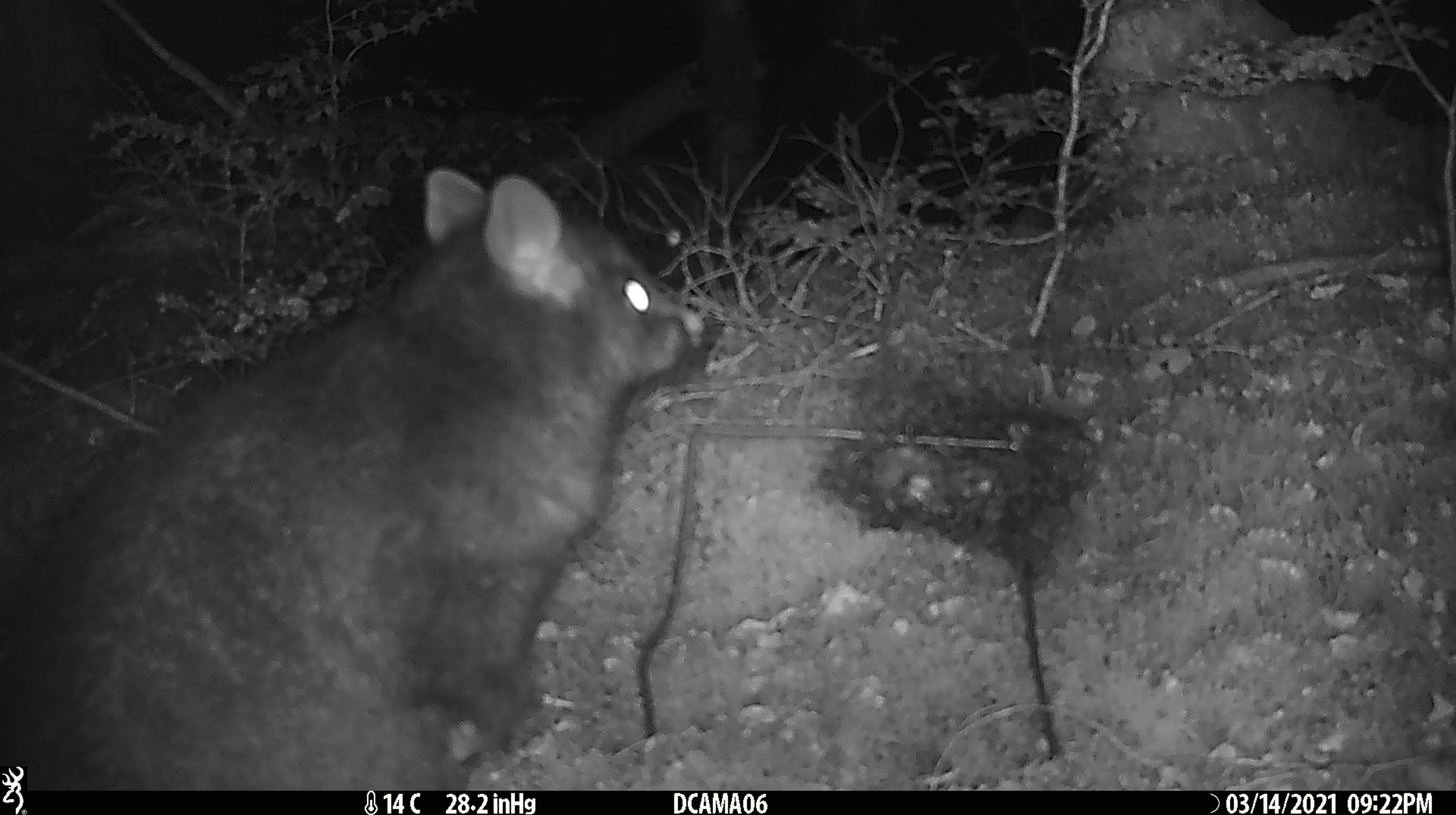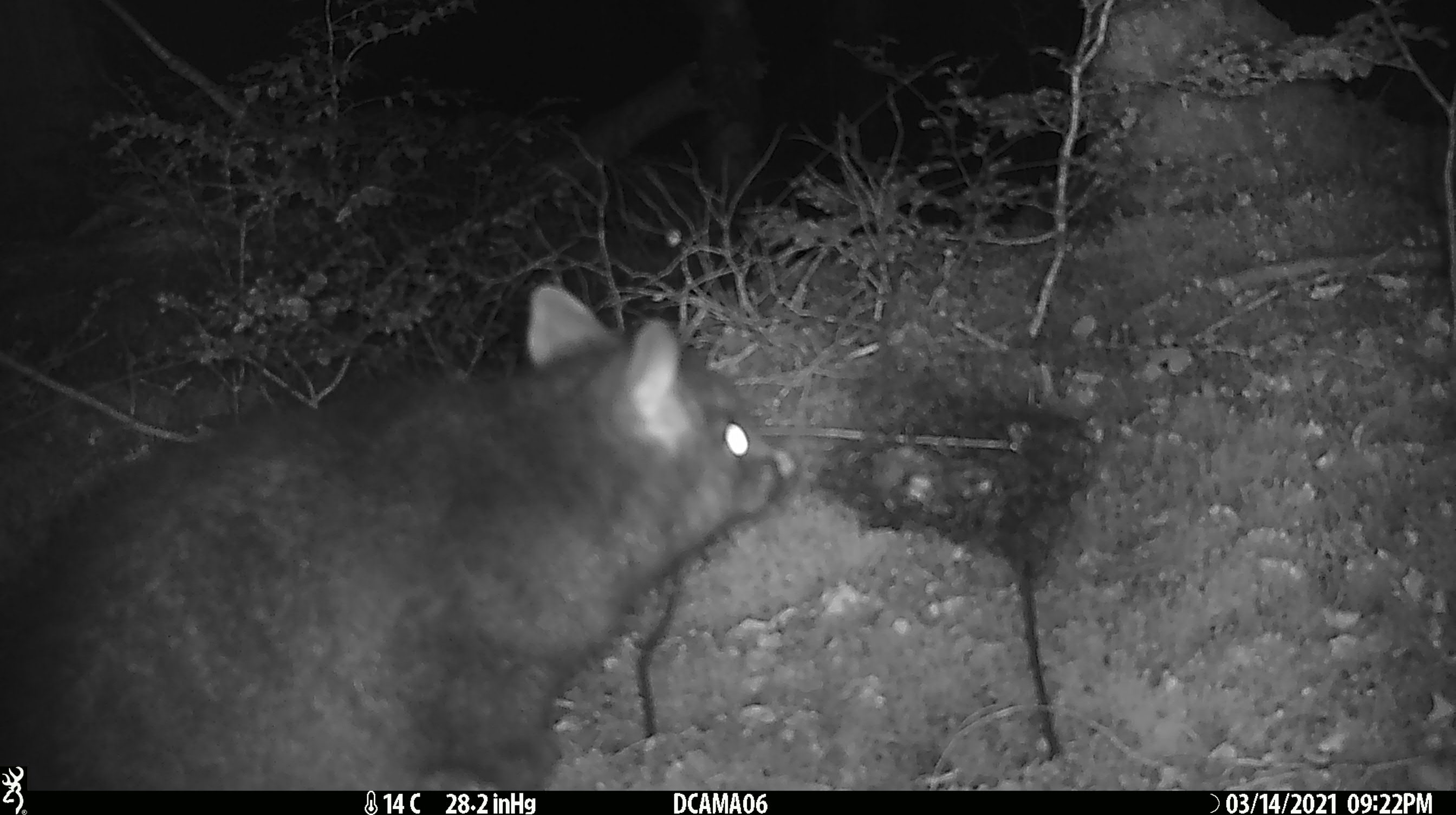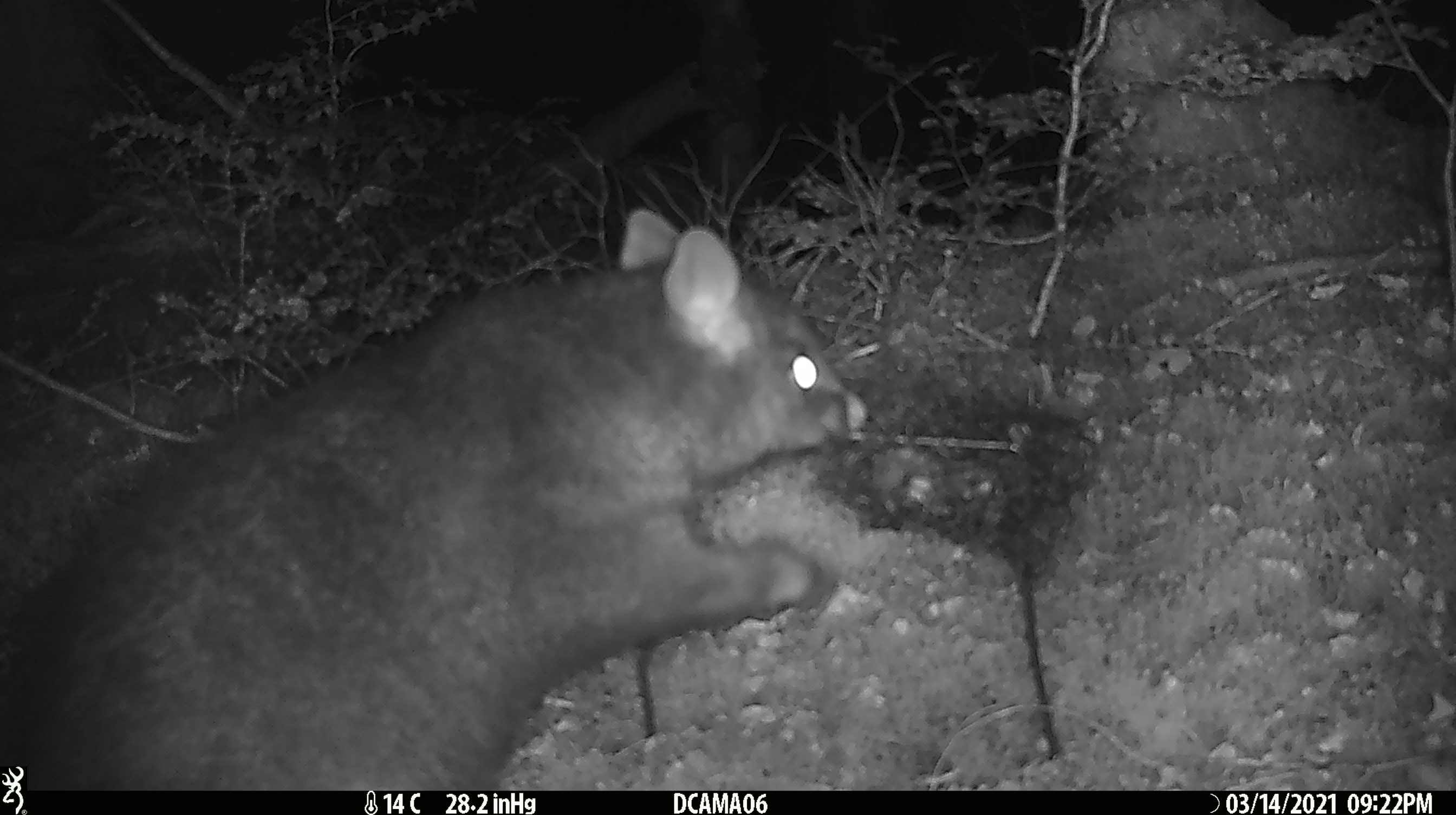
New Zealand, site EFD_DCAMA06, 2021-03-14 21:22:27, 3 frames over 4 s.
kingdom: Animalia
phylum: Chordata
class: Mammalia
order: Diprotodontia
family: Phalangeridae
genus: Trichosurus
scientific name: Trichosurus vulpecula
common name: common brushtail possum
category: possum